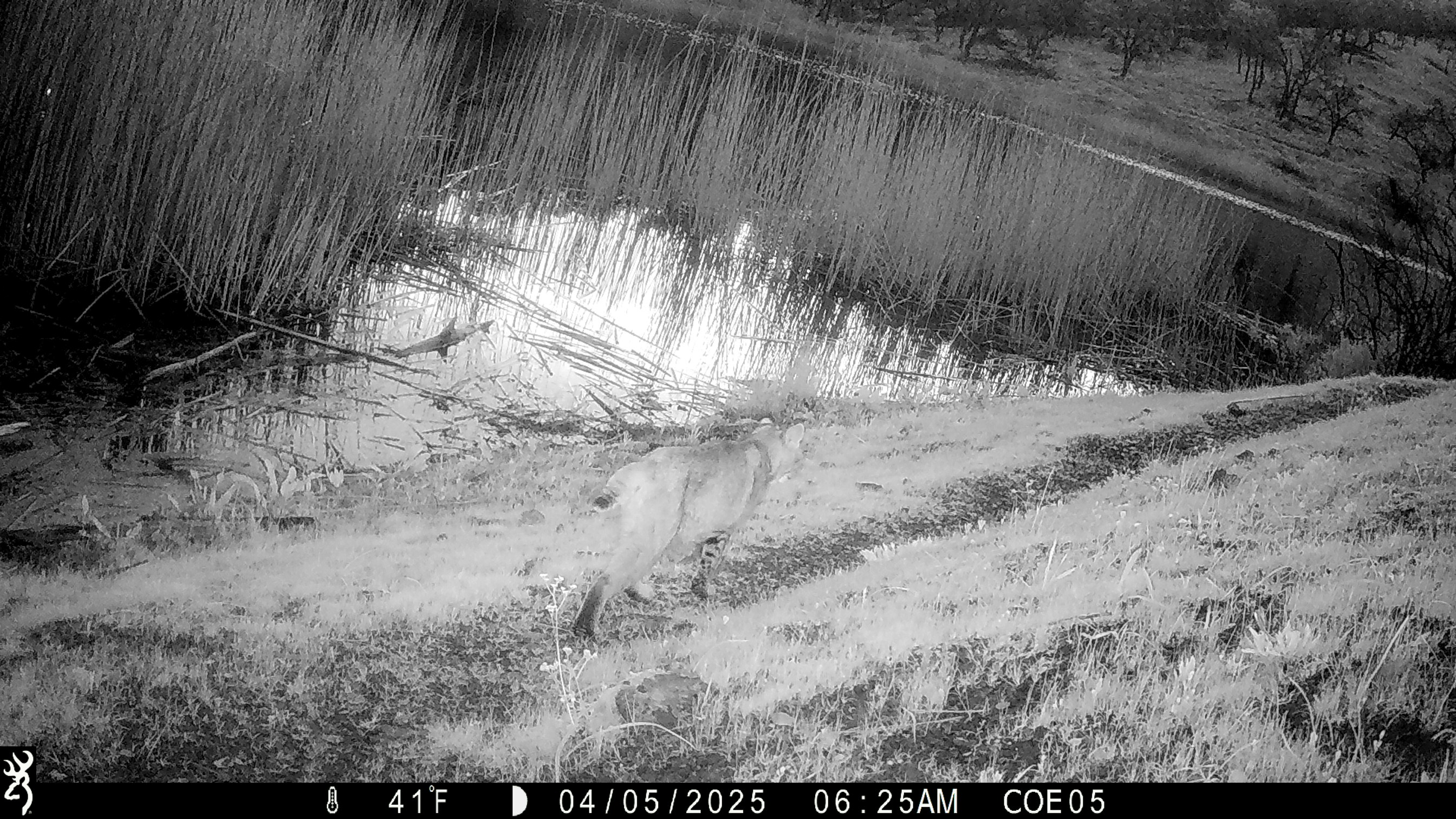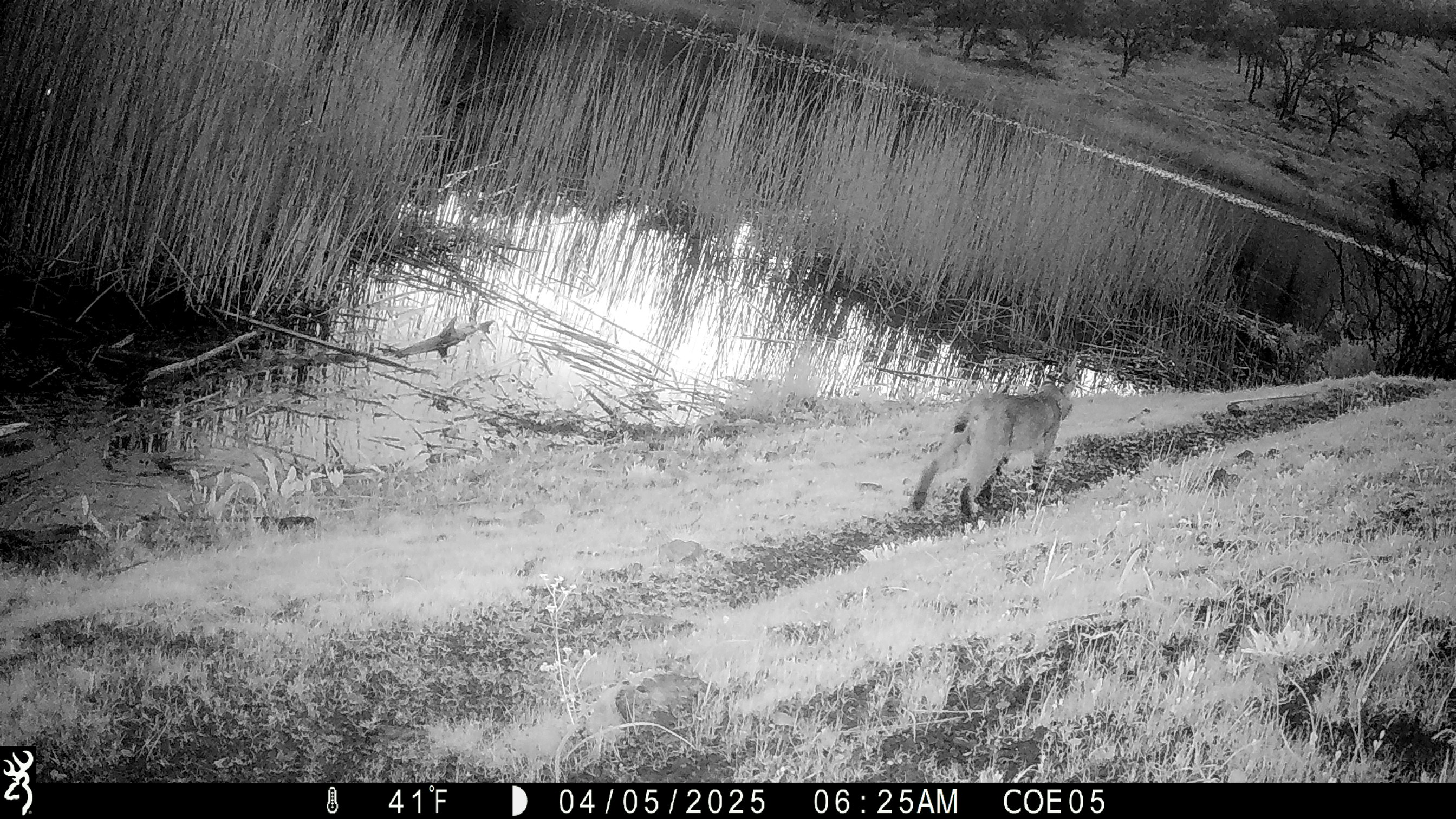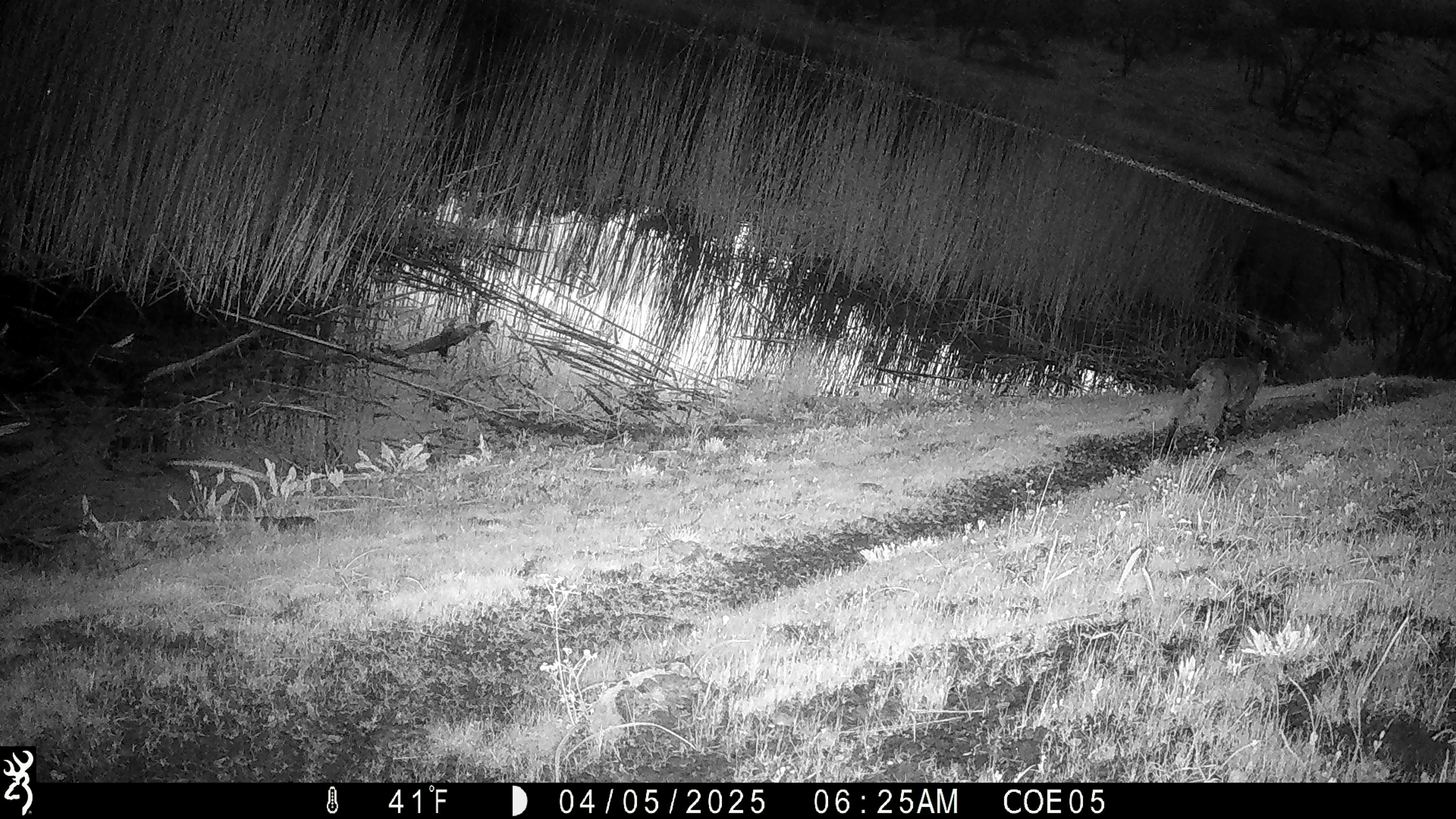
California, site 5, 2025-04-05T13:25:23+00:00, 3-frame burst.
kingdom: Animalia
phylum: Chordata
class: Mammalia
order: Carnivora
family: Felidae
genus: Lynx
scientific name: Lynx rufus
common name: bobcat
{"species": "bobcat (Lynx rufus)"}